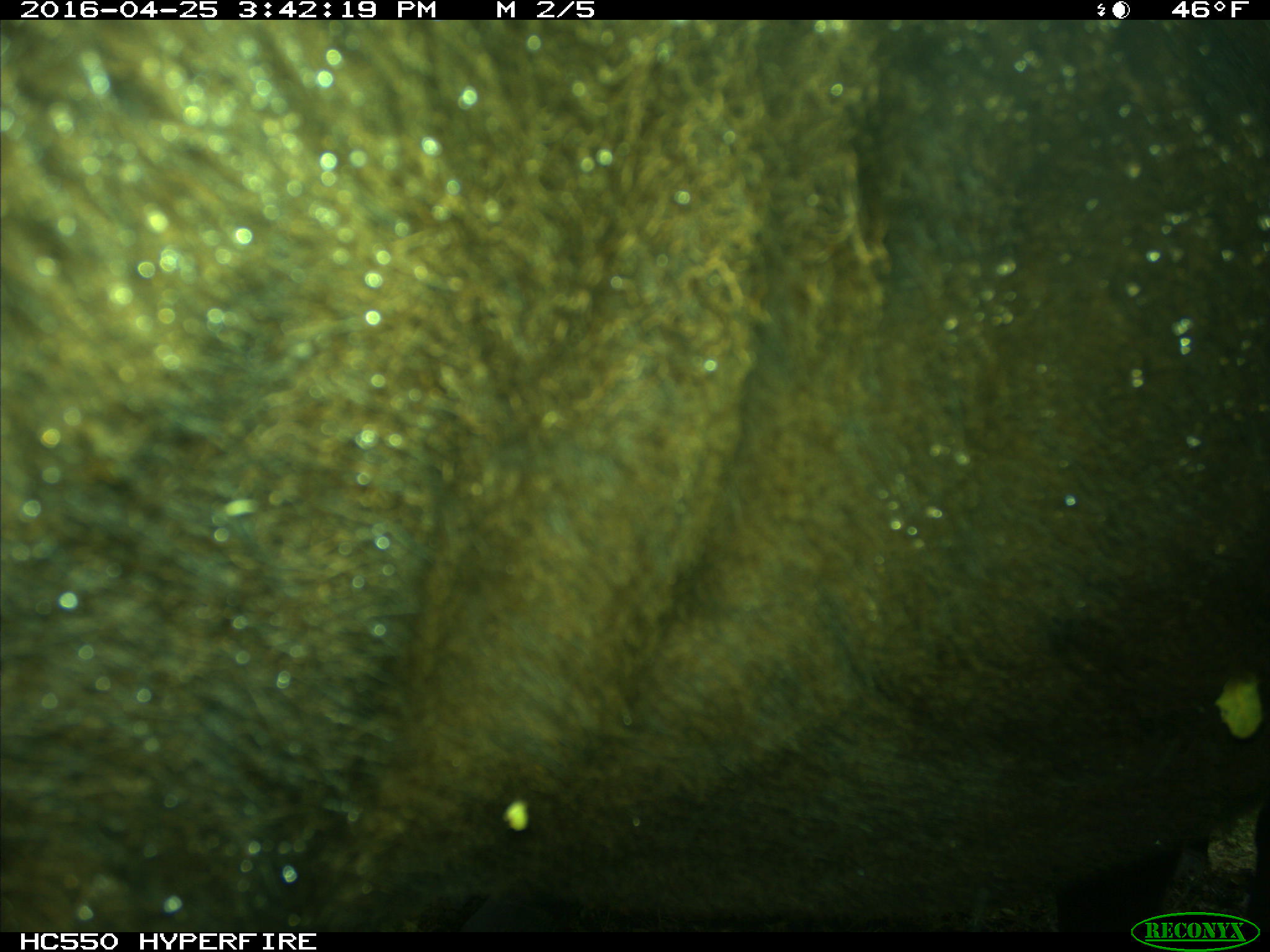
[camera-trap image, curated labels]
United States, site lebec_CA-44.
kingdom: Animalia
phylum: Chordata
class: Mammalia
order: Artiodactyla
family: Bovidae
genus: Bos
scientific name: Bos taurus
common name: domestic cow